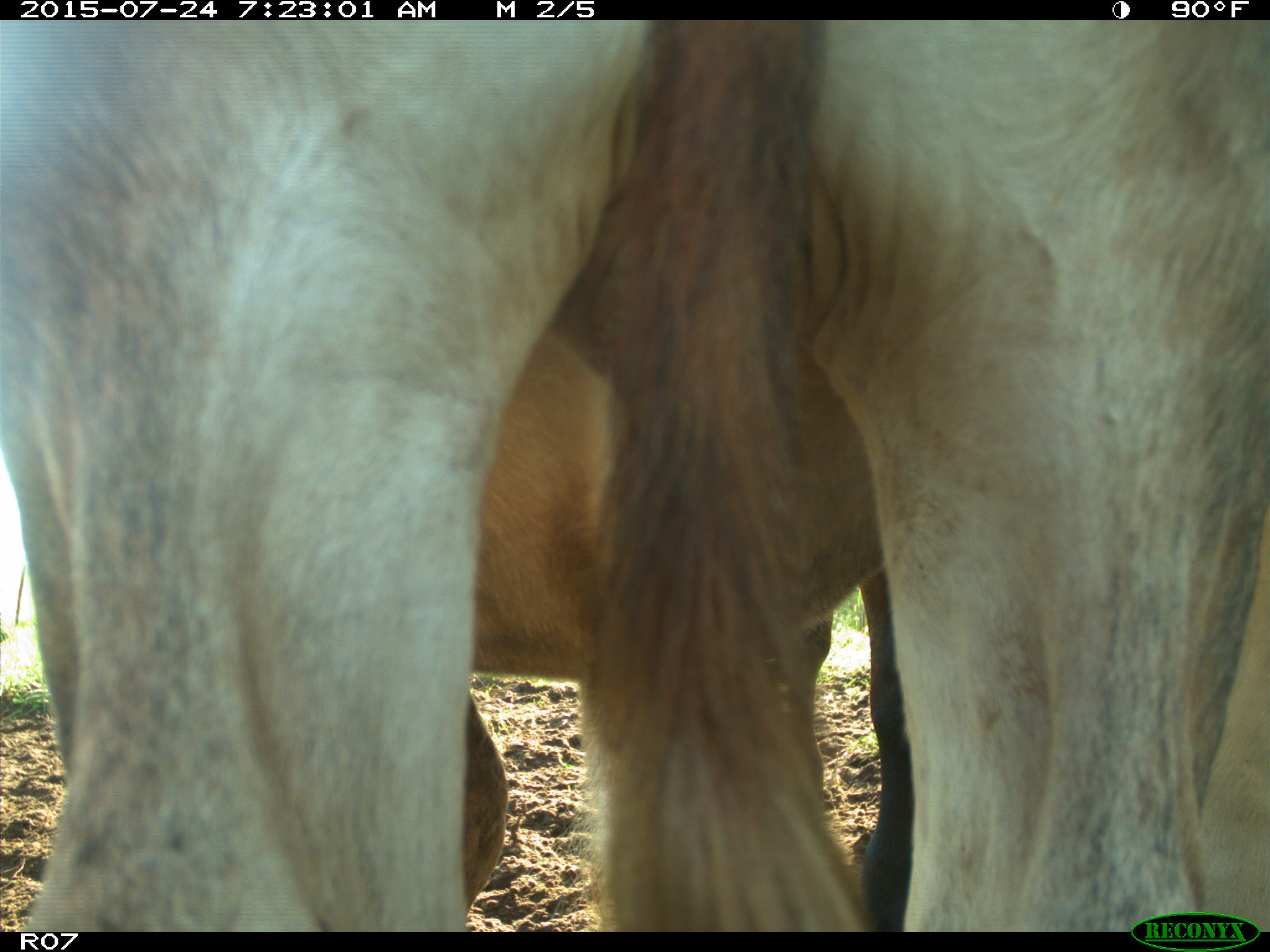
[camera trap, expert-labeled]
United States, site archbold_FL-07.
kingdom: Animalia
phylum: Chordata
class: Mammalia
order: Artiodactyla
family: Bovidae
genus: Bos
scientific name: Bos taurus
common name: domestic cow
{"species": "Bos taurus (domestic cow)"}